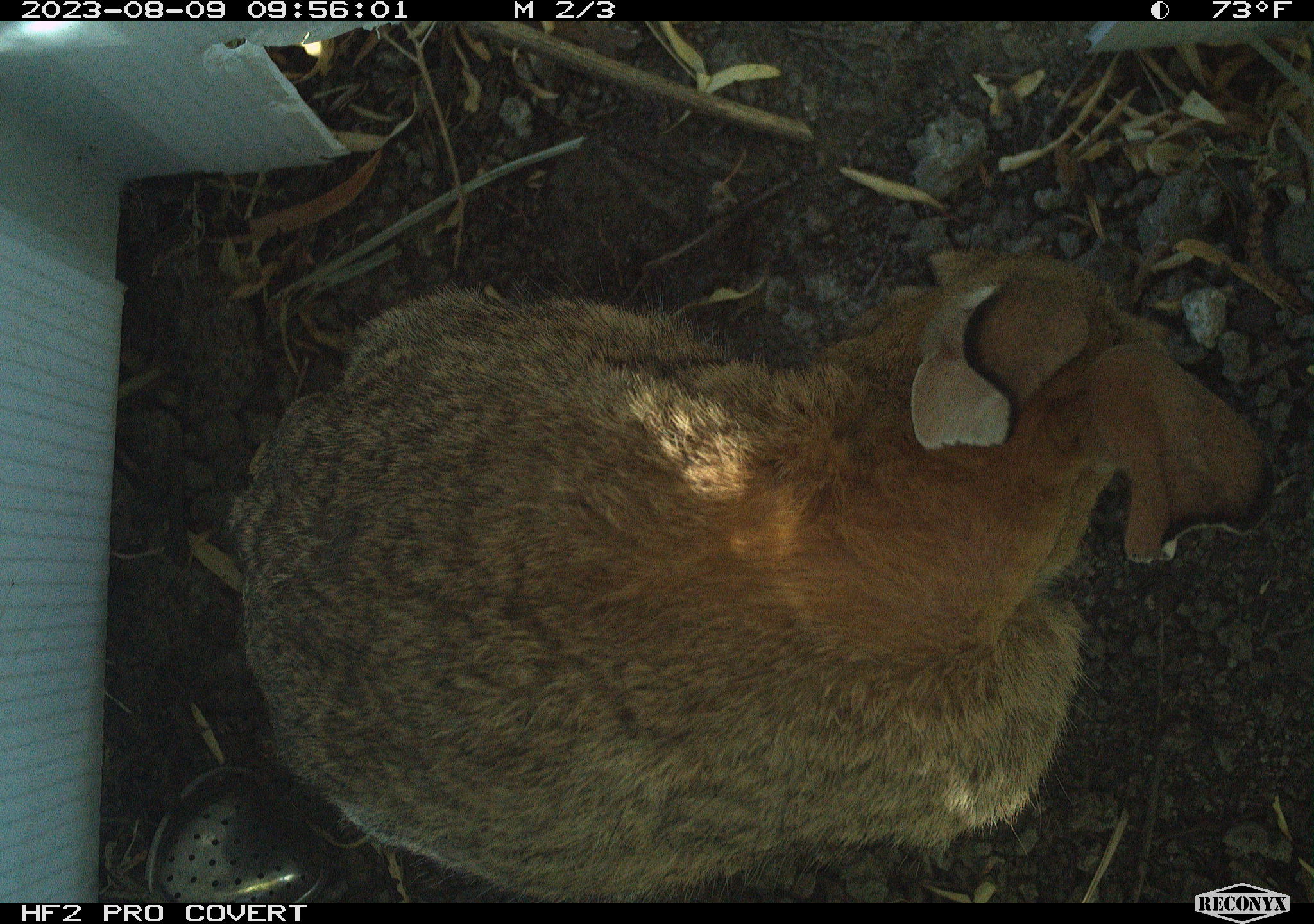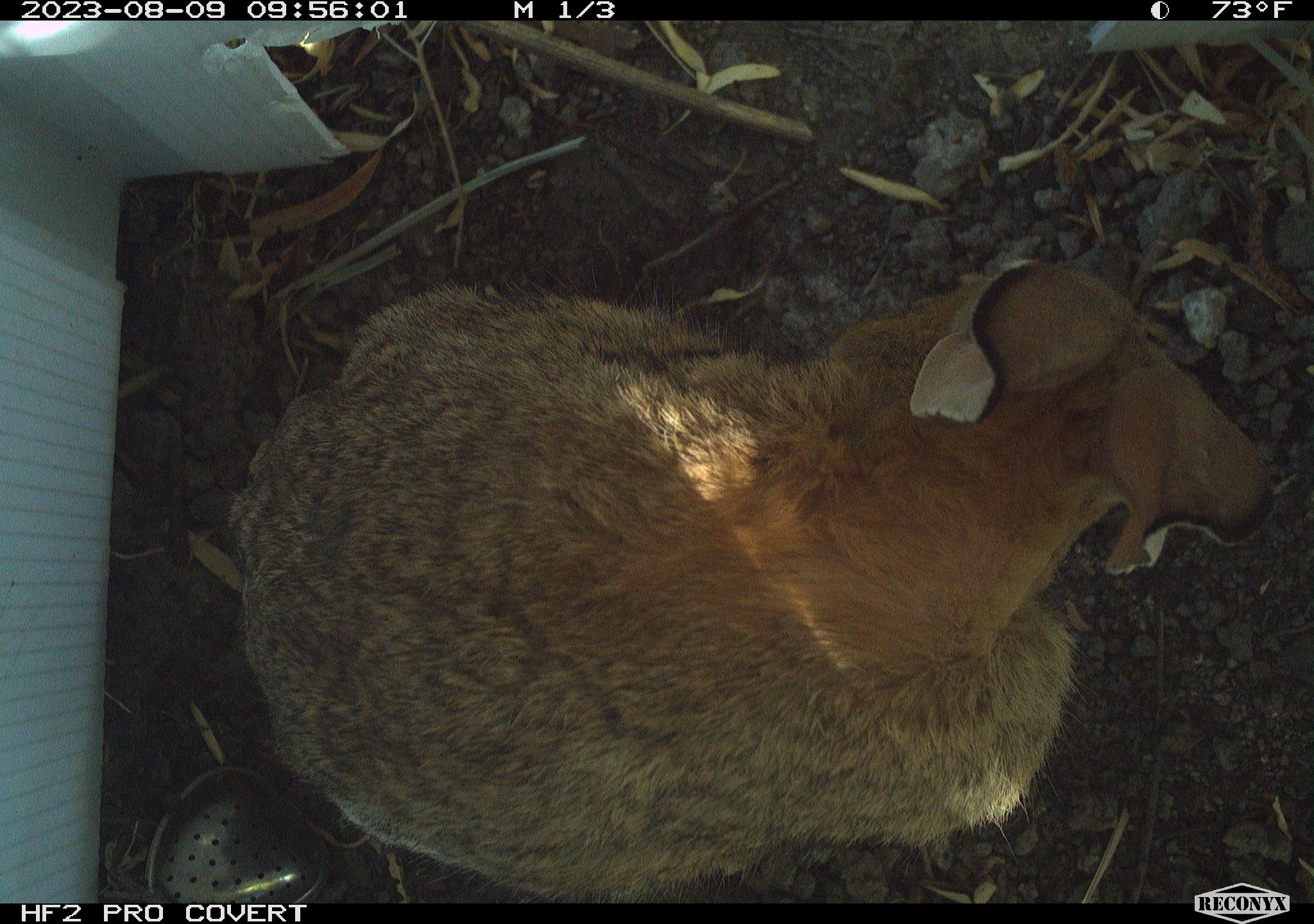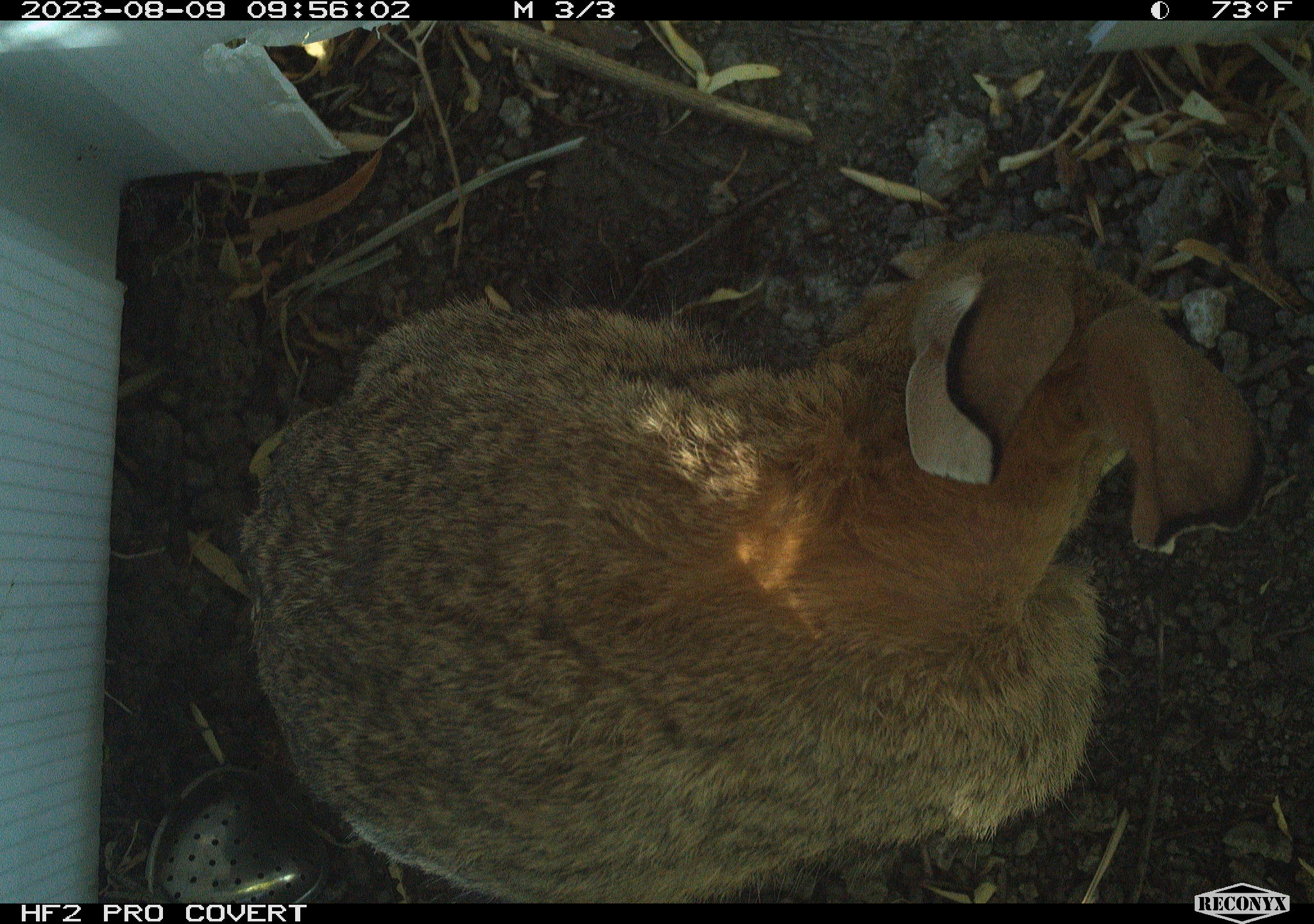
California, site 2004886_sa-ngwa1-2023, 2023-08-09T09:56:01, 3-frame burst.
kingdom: Animalia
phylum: Chordata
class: Mammalia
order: Lagomorpha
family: Leporidae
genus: Sylvilagus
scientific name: Sylvilagus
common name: cottontail rabbits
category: sylvilagus species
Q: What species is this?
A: Sylvilagus species (cottontail rabbits) (Sylvilagus).